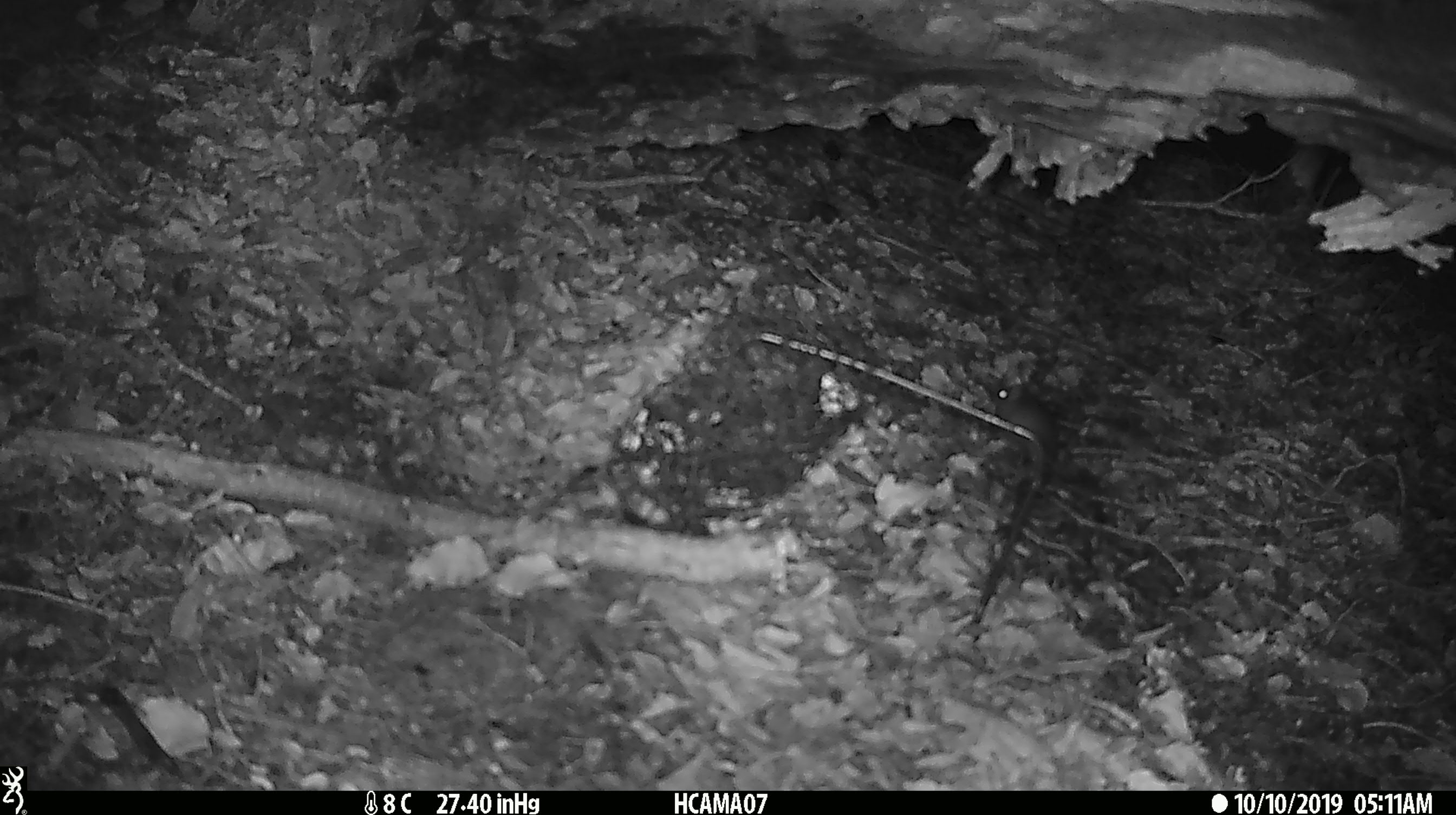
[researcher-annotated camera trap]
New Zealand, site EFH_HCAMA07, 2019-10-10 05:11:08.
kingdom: Animalia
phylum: Chordata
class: Mammalia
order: Rodentia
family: Muridae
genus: Mus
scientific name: Mus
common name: mouse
Mouse (Mus).